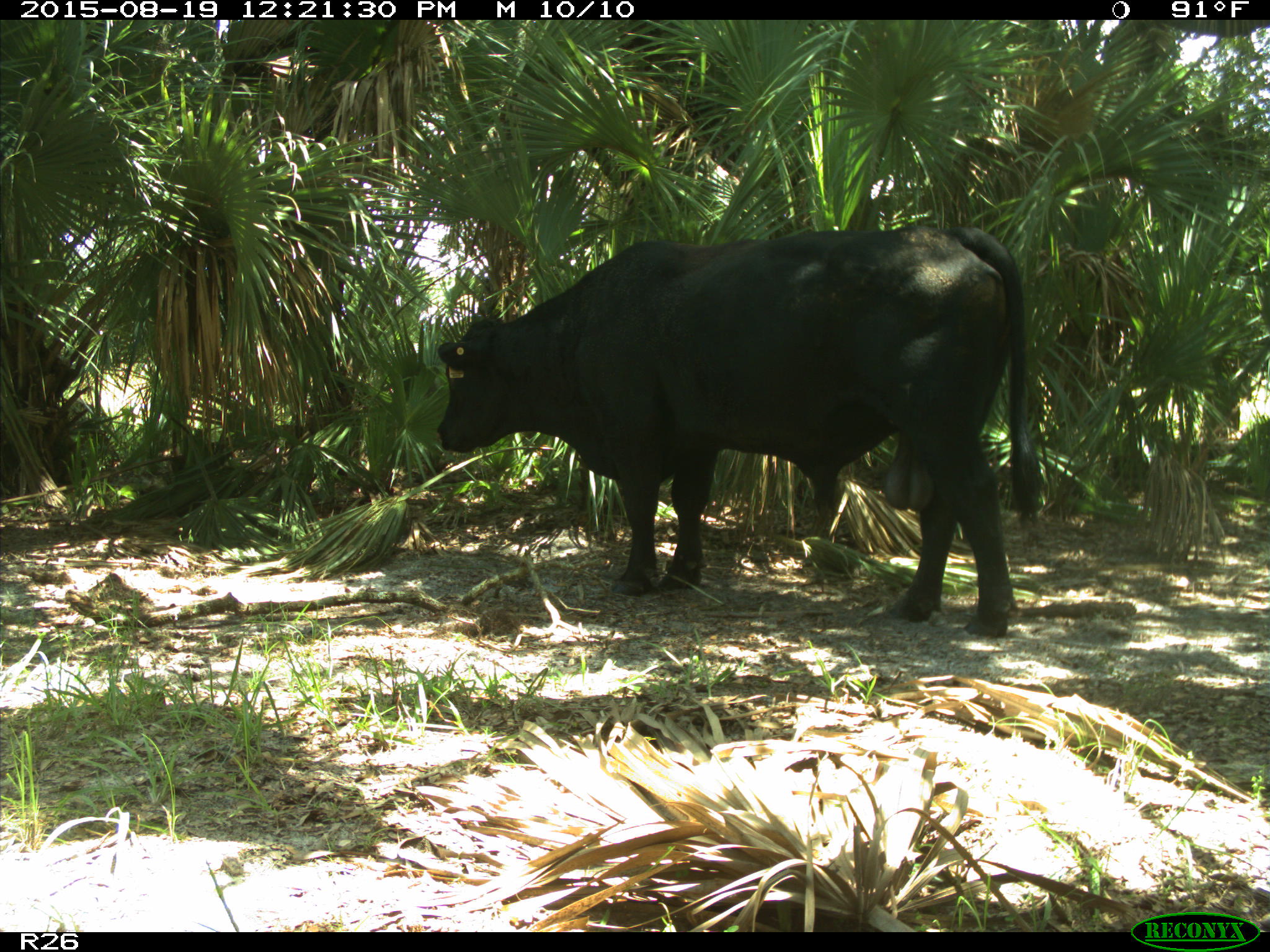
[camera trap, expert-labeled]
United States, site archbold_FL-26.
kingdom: Animalia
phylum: Chordata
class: Mammalia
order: Artiodactyla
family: Bovidae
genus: Bos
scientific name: Bos taurus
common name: domestic cow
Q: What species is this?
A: Bos taurus (domestic cow).